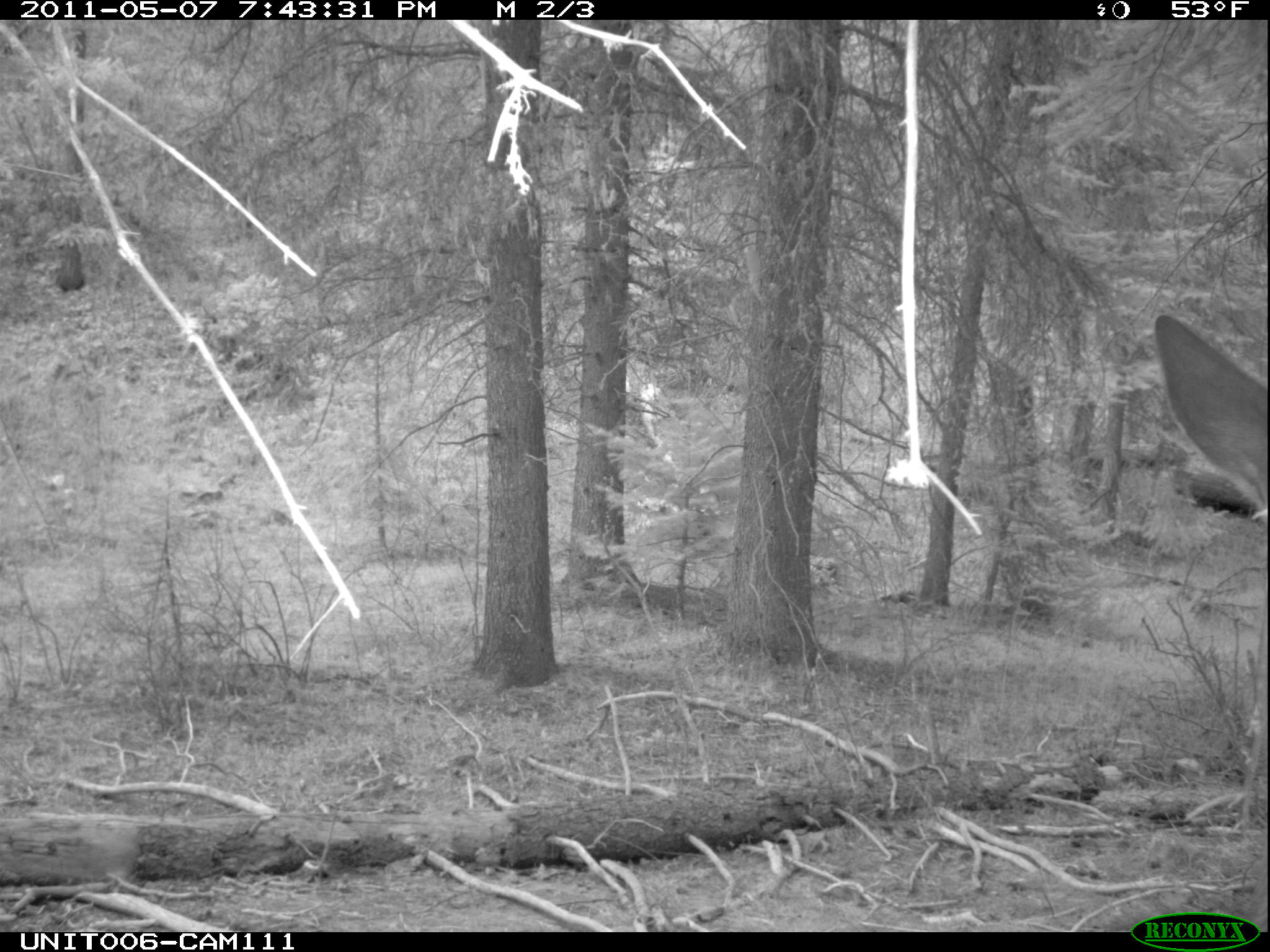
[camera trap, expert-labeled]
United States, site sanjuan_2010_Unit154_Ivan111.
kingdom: Animalia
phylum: Chordata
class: Mammalia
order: Artiodactyla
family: Cervidae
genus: Cervus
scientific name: Cervus elaphus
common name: red deer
Cervus elaphus (red deer).